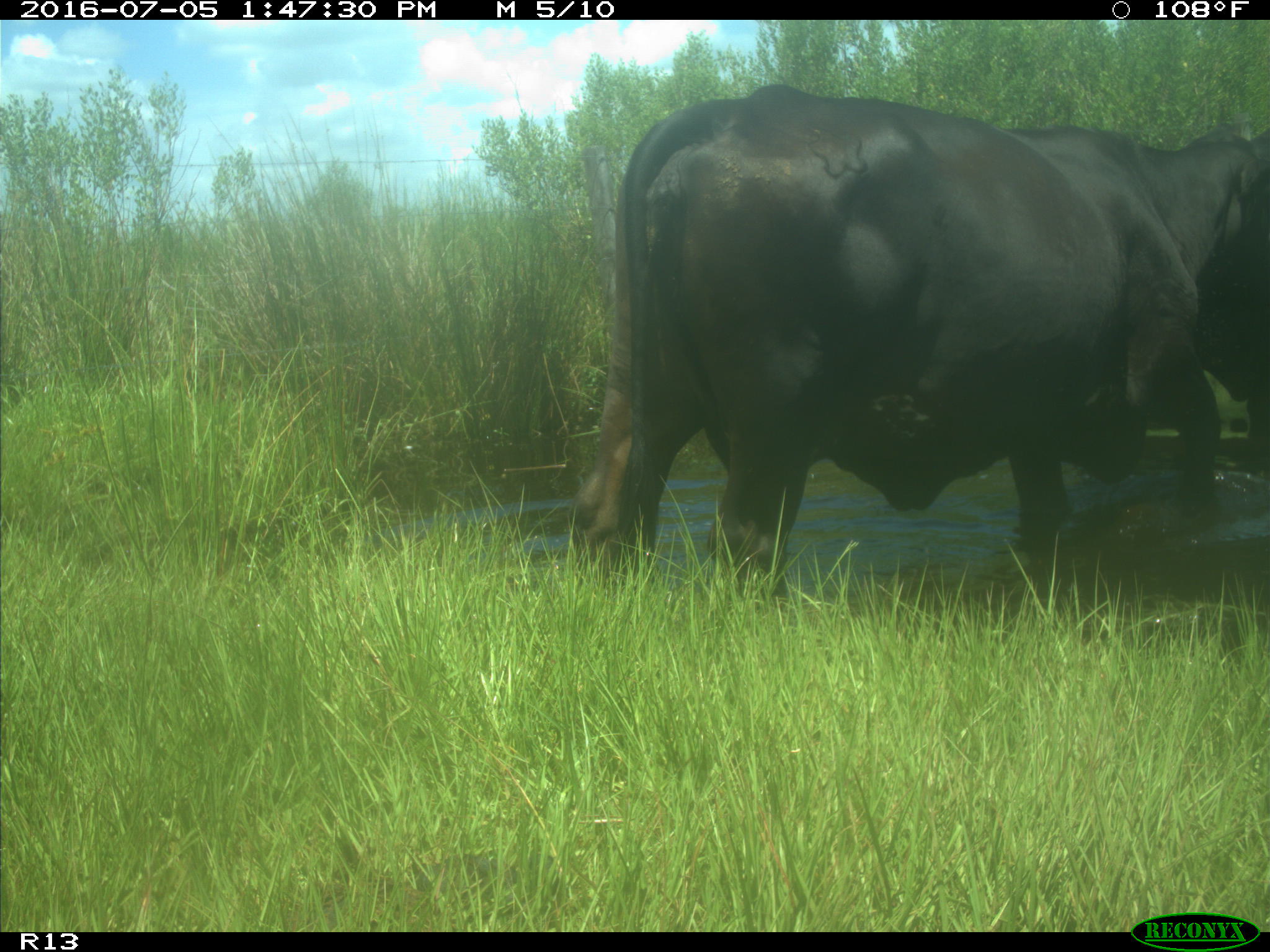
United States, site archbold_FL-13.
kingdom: Animalia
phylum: Chordata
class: Mammalia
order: Artiodactyla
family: Bovidae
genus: Bos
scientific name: Bos taurus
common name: domestic cow